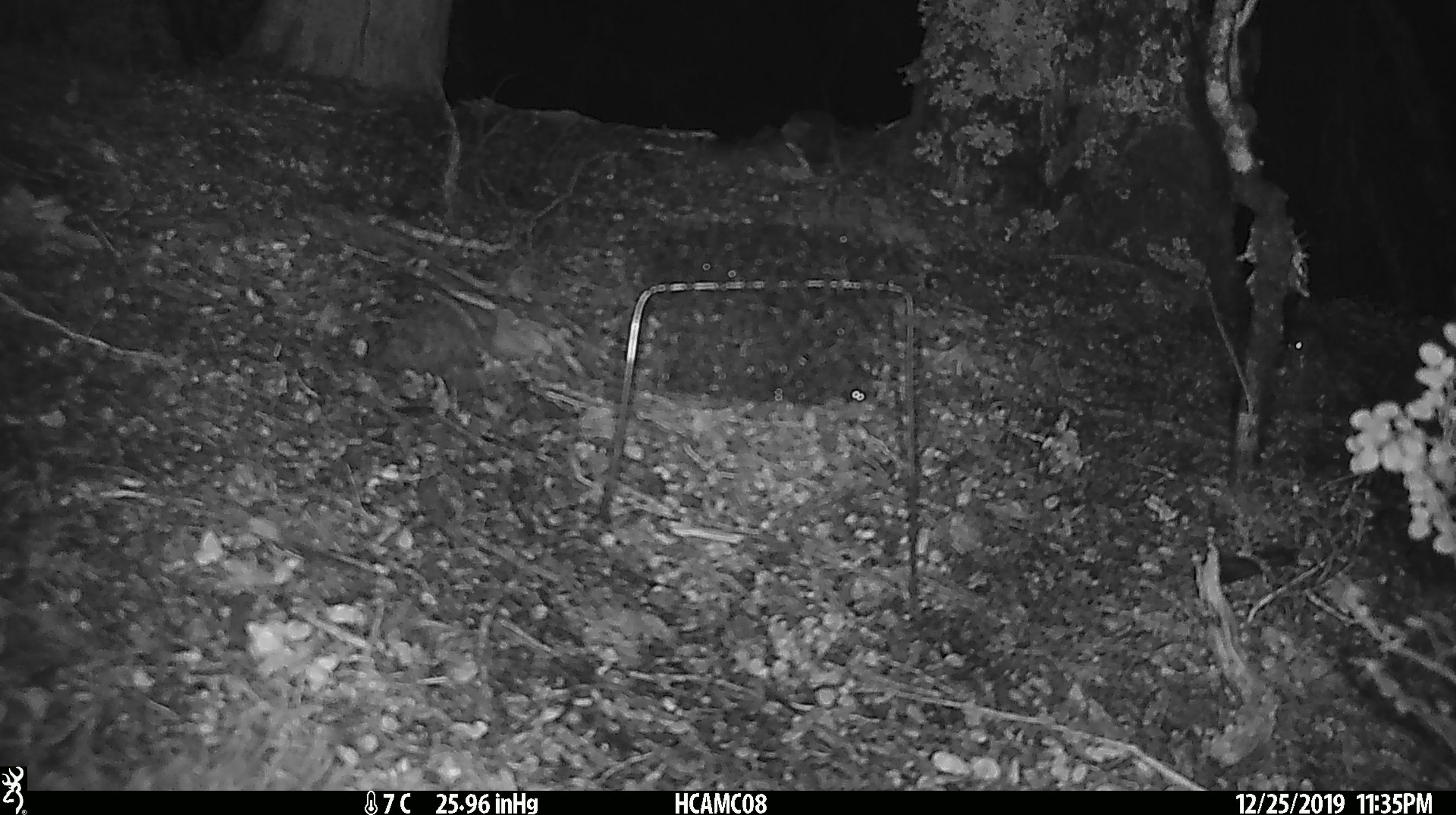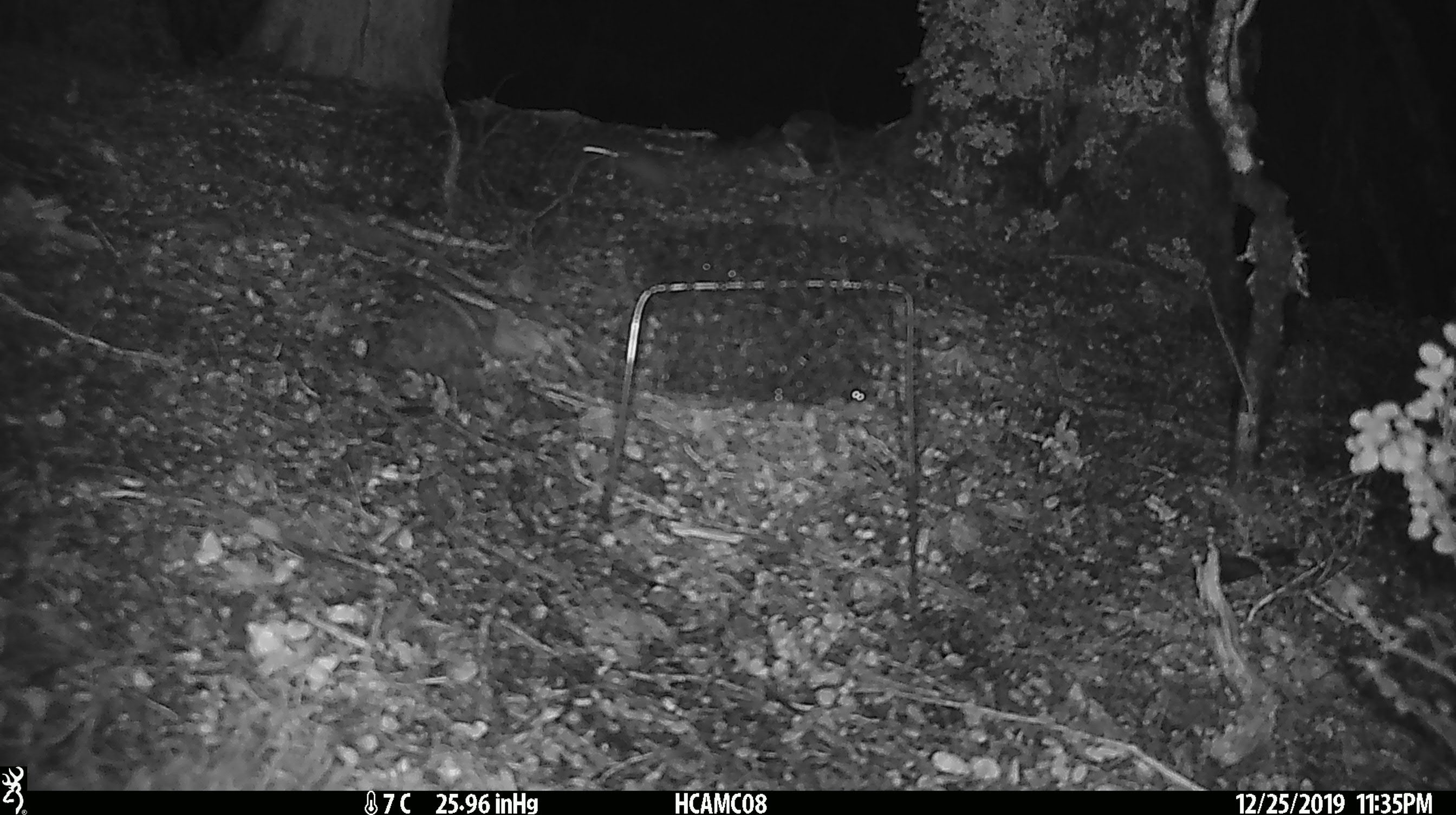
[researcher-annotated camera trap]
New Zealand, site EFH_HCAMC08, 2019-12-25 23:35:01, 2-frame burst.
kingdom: Animalia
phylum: Chordata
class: Mammalia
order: Rodentia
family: Muridae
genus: Mus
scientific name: Mus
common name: mouse